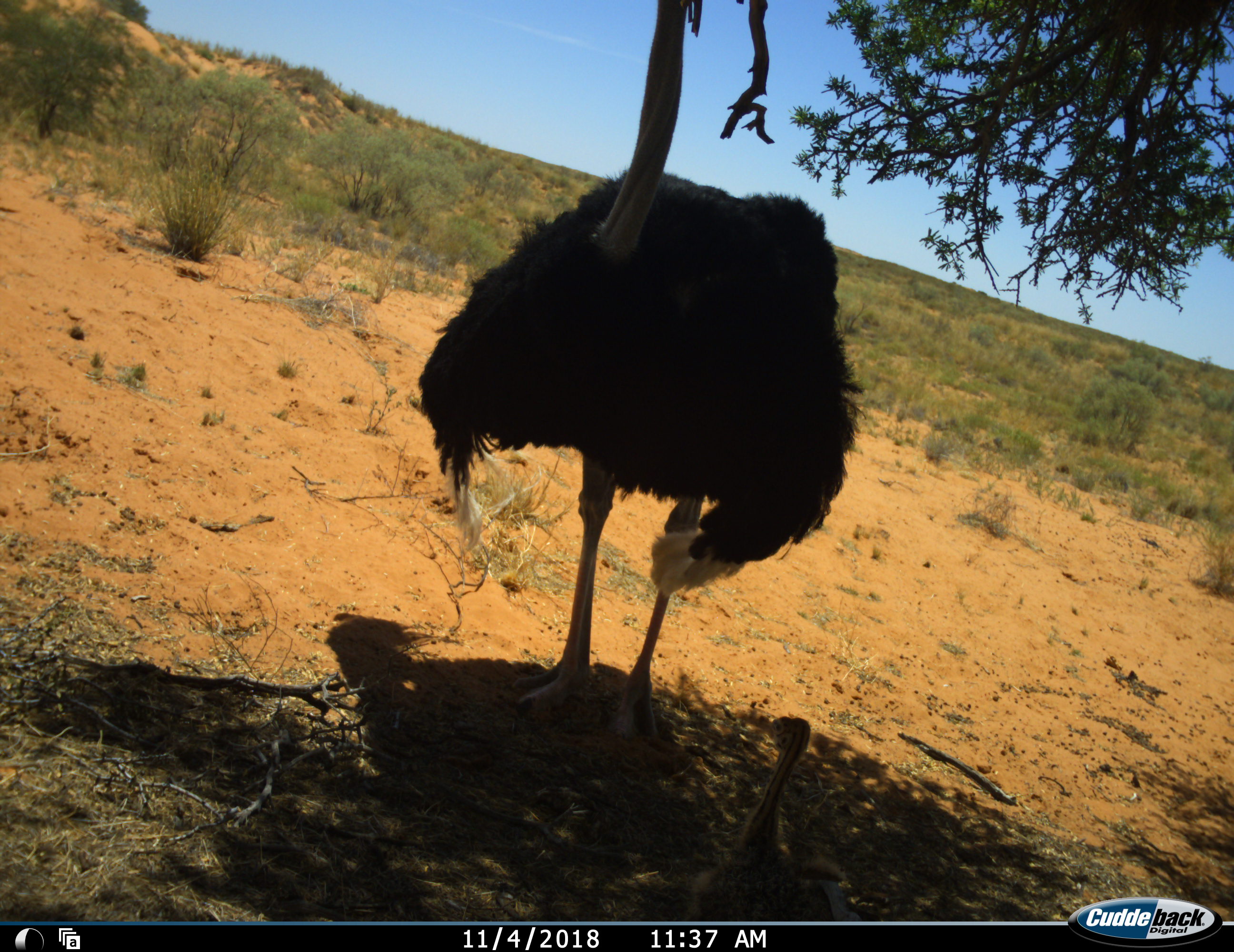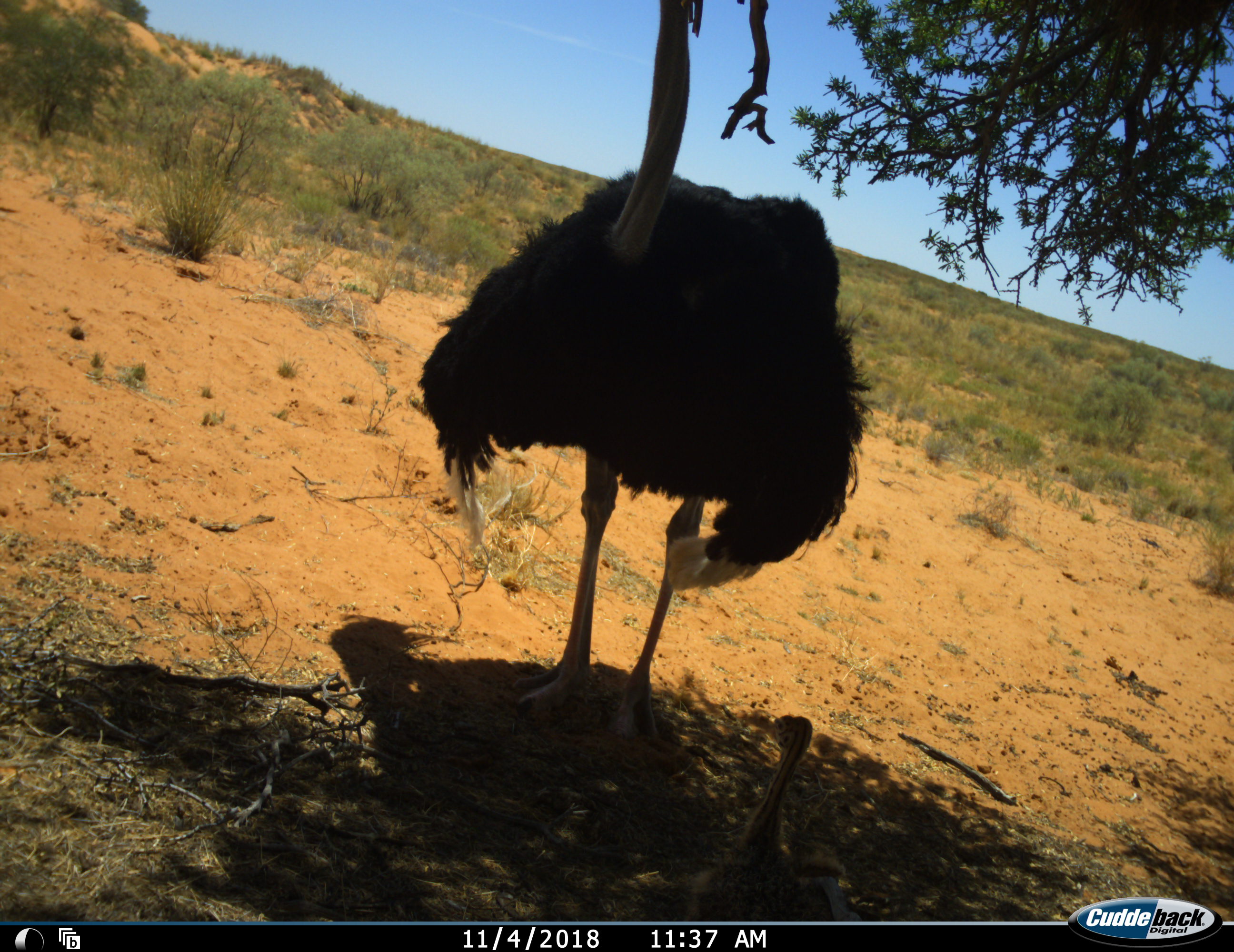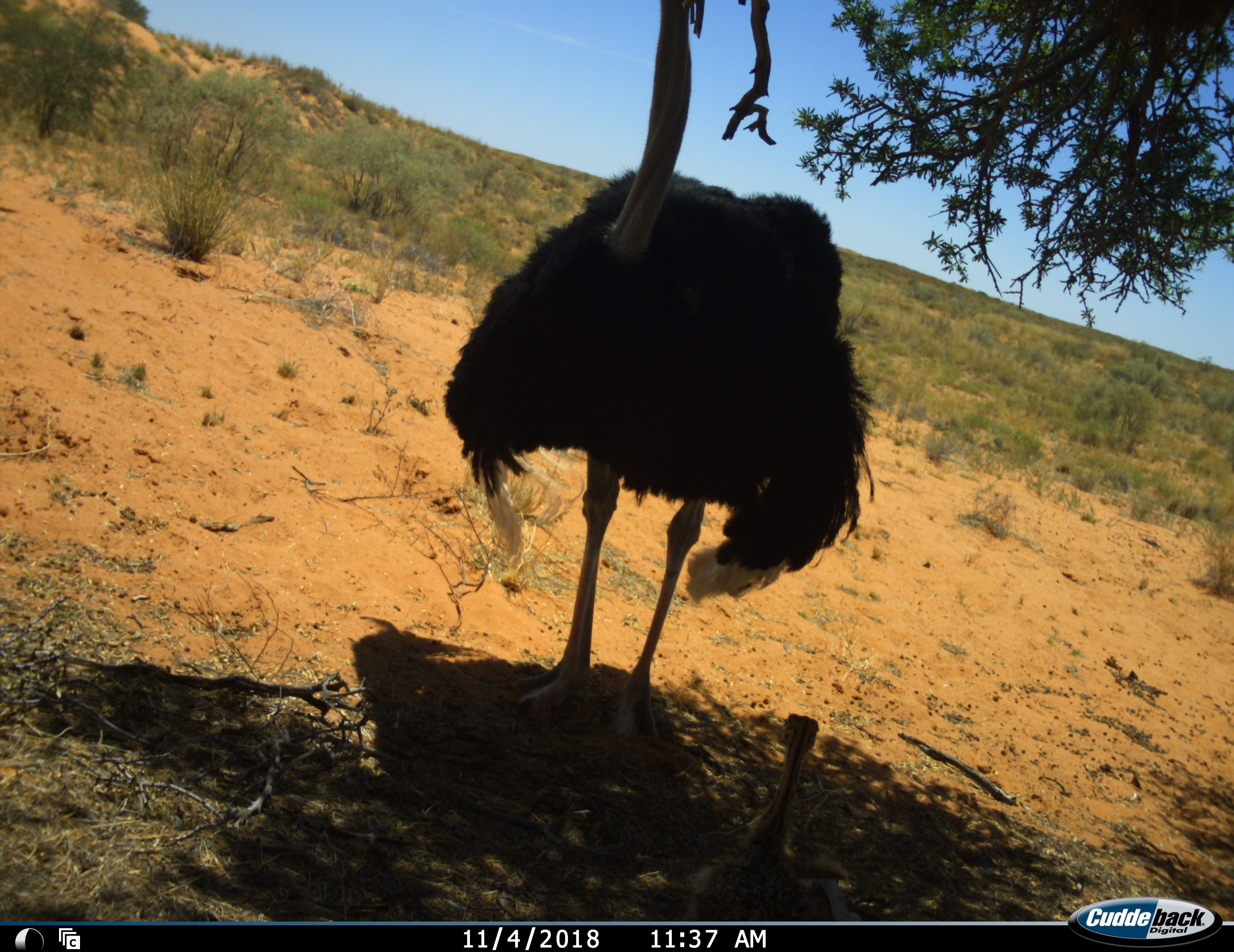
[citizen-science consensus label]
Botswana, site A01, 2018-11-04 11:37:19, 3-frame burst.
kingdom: Animalia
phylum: Chordata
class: Aves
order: Struthioniformes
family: Struthionidae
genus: Struthio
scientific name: Struthio camelus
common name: ostrich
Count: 2.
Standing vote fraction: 100%.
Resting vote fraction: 0%.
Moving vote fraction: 0%.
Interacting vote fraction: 0%.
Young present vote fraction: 100%.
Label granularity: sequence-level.